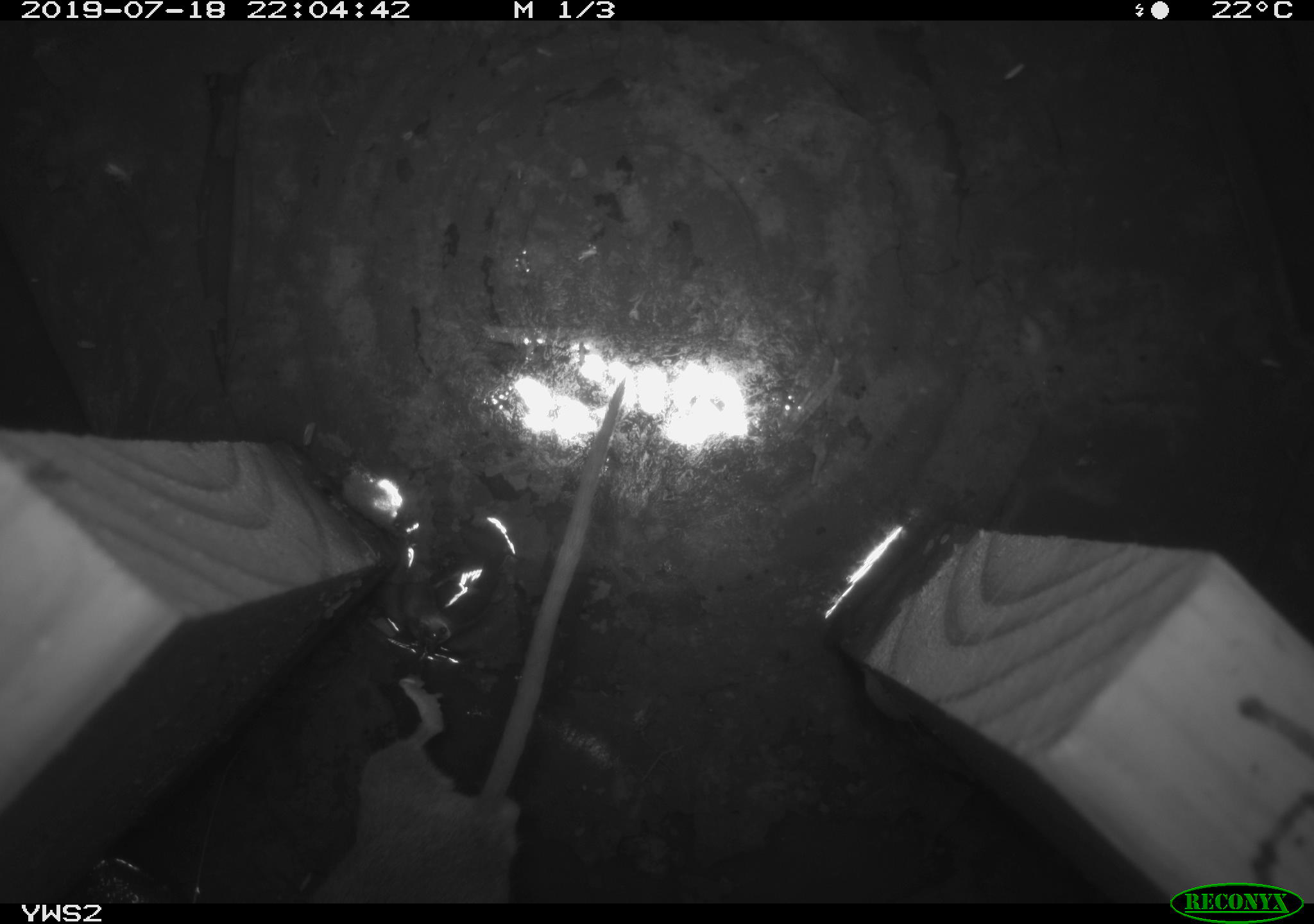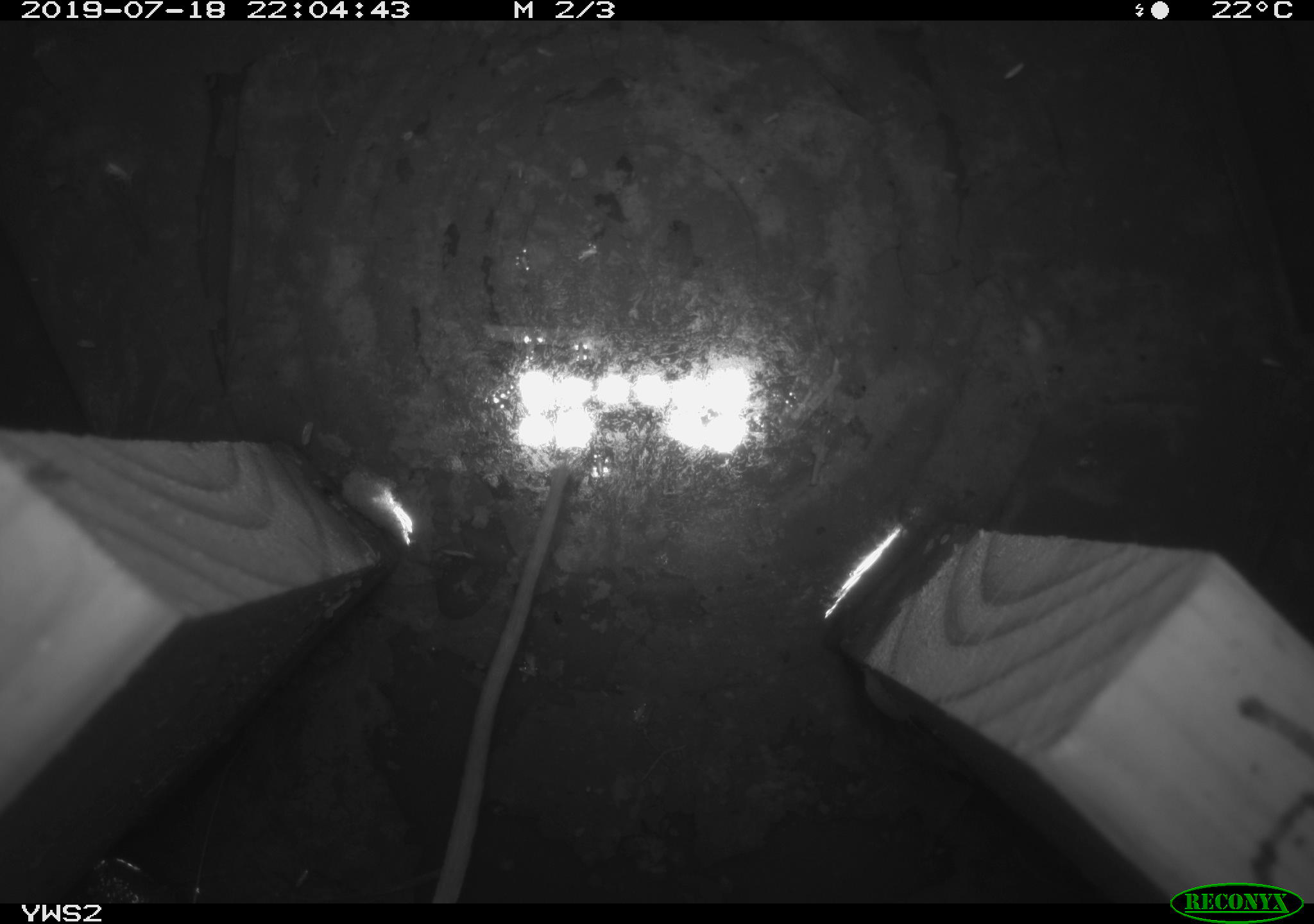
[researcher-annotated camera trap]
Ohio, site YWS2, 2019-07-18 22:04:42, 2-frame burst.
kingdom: Animalia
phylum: Chordata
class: Mammalia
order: Rodentia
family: Cricetidae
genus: Peromyscus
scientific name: Peromyscus leucopus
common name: white-footed mouse